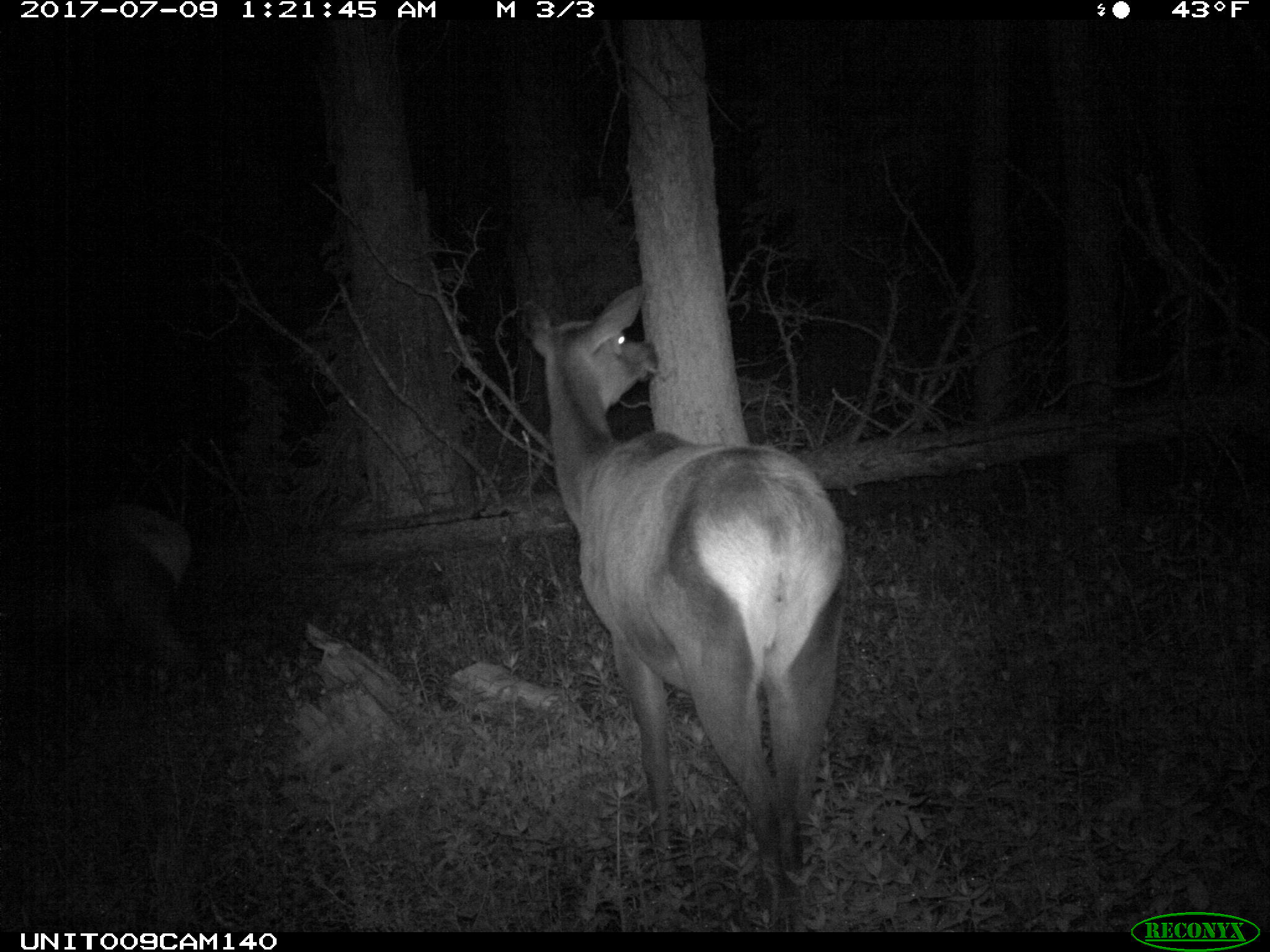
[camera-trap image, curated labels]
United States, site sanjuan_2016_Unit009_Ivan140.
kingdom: Animalia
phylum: Chordata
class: Mammalia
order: Artiodactyla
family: Cervidae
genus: Cervus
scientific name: Cervus elaphus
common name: red deer